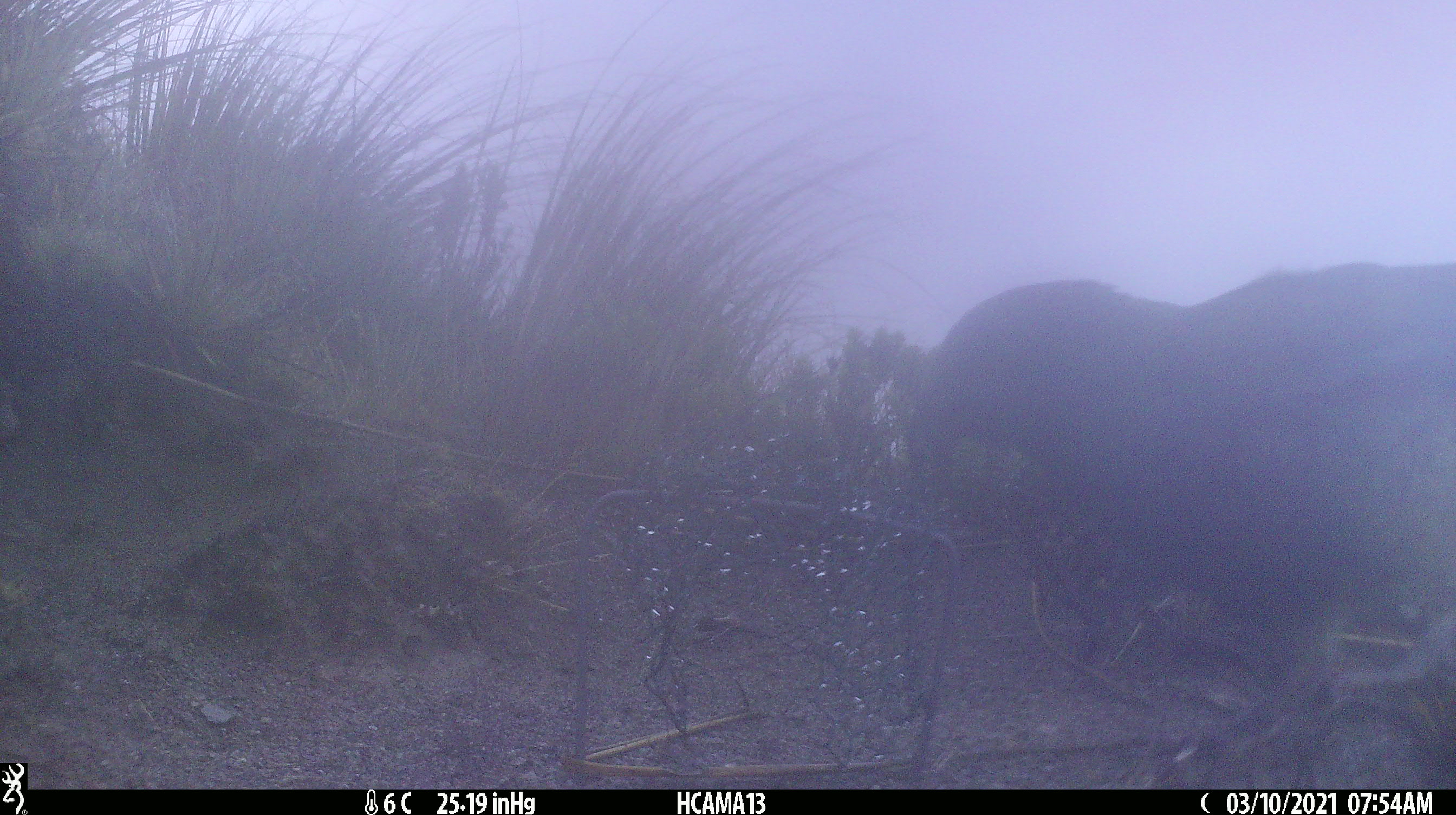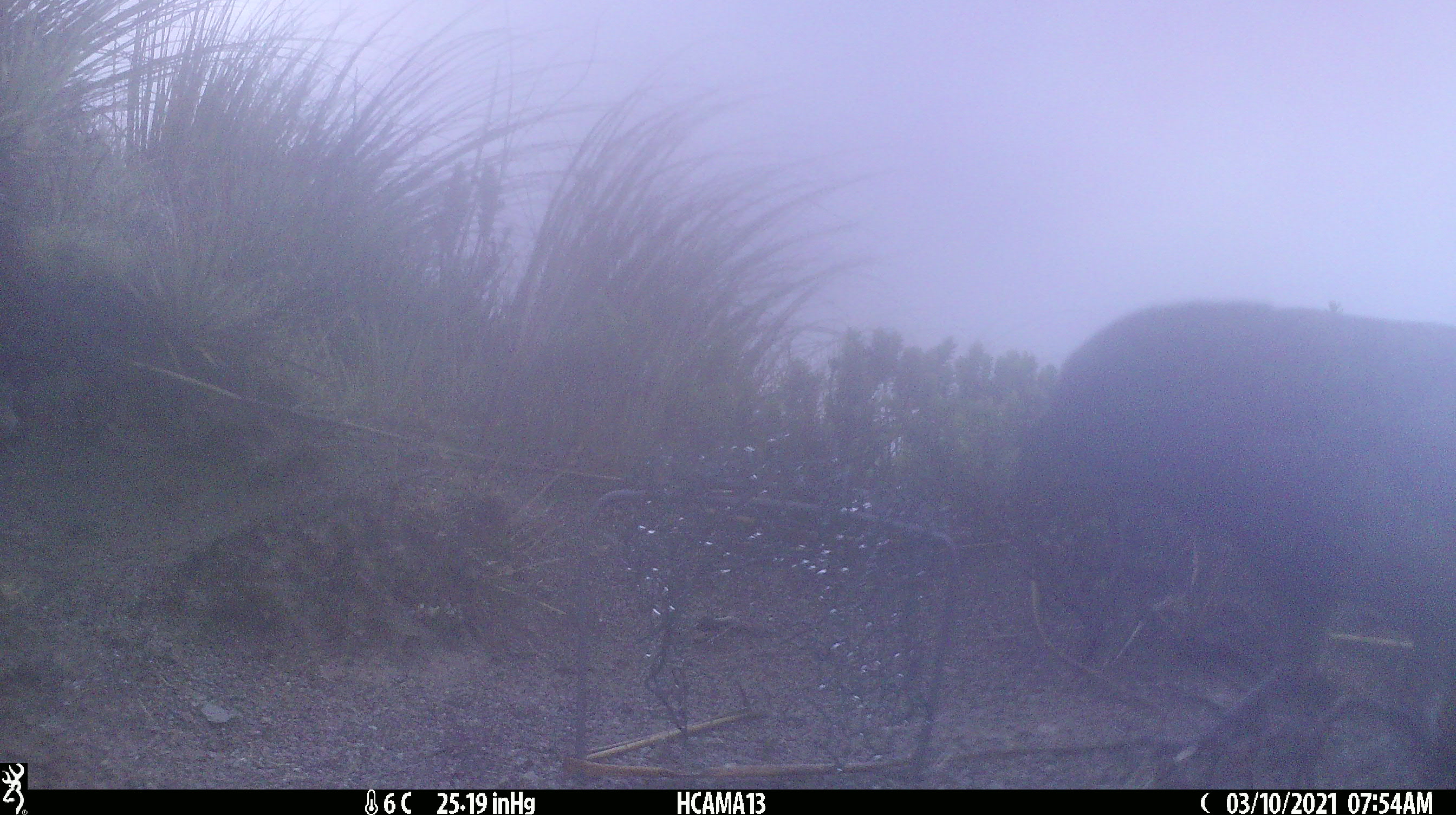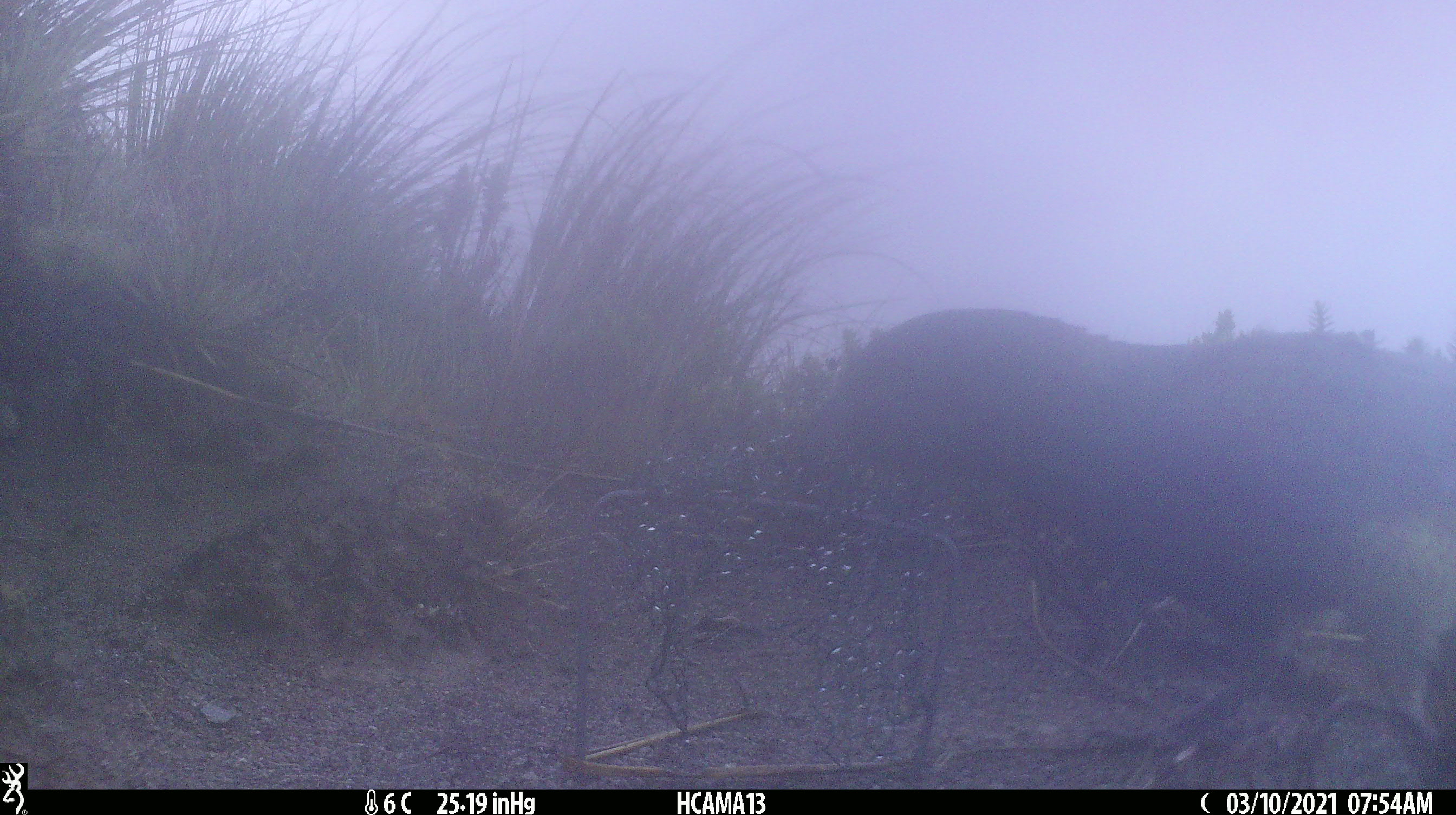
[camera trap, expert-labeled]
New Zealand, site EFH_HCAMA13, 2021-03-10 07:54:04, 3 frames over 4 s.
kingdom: Animalia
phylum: Chordata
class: Aves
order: Psittaciformes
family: Strigopidae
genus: Nestor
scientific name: Nestor notabilis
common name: kea